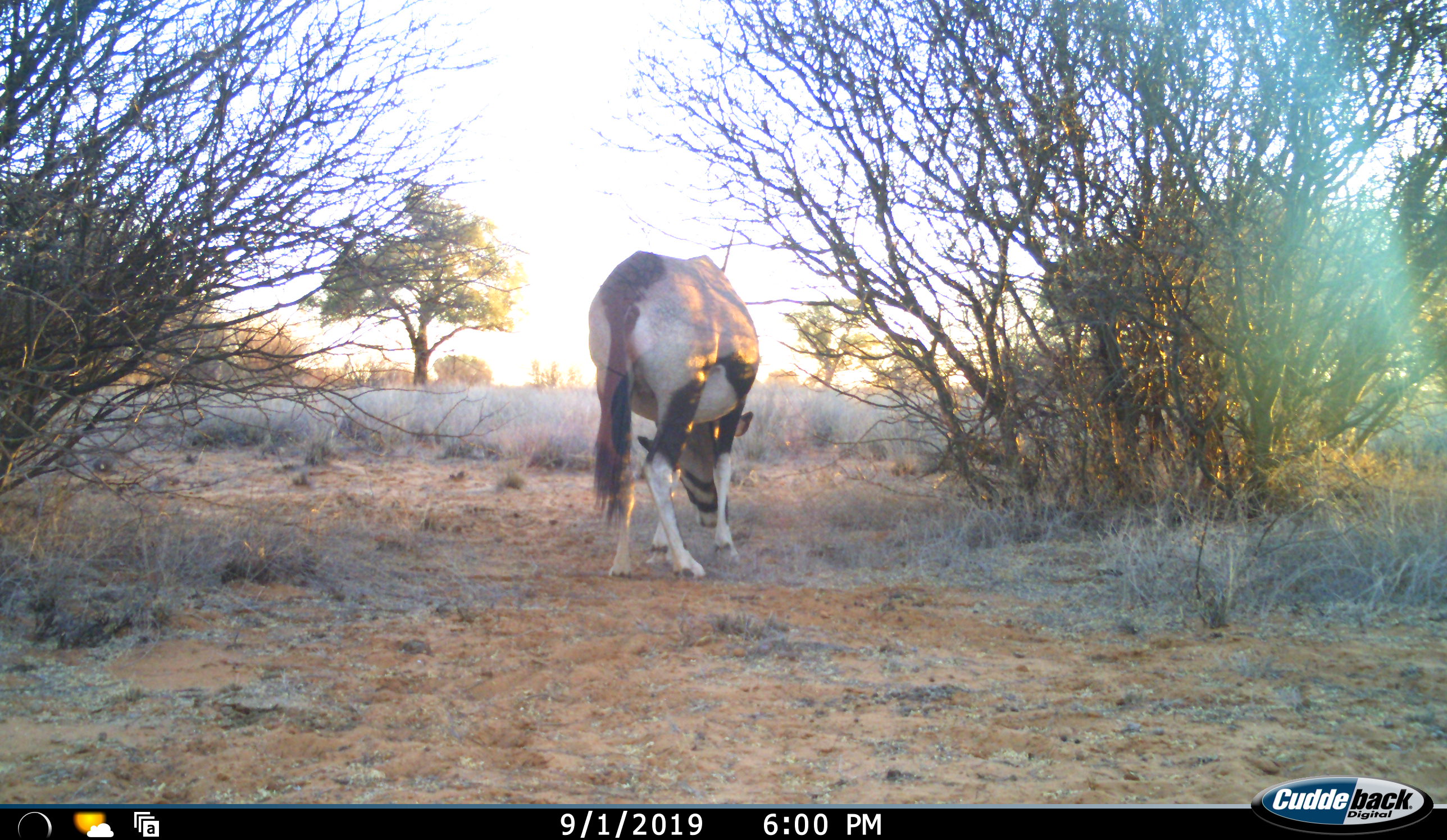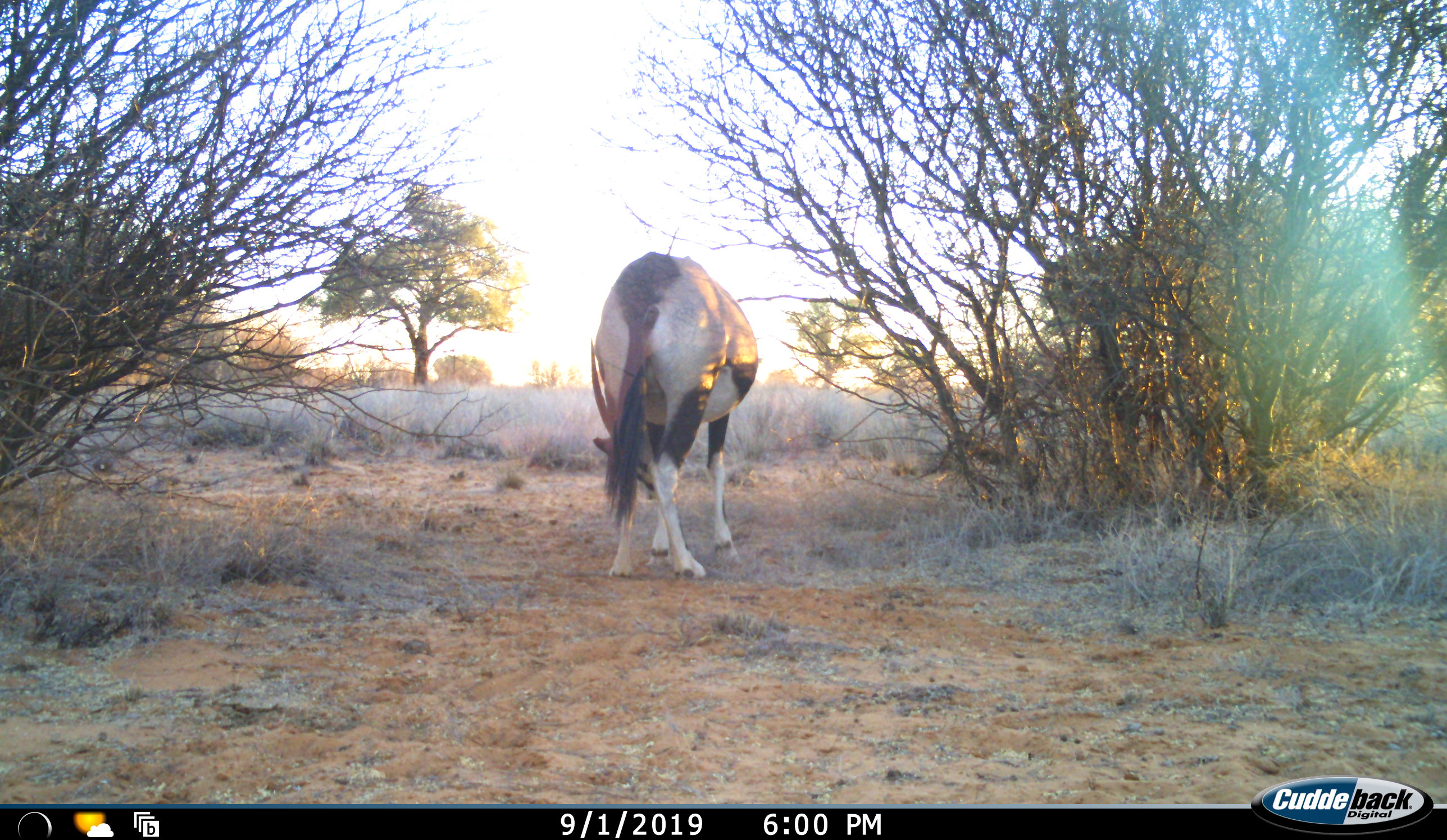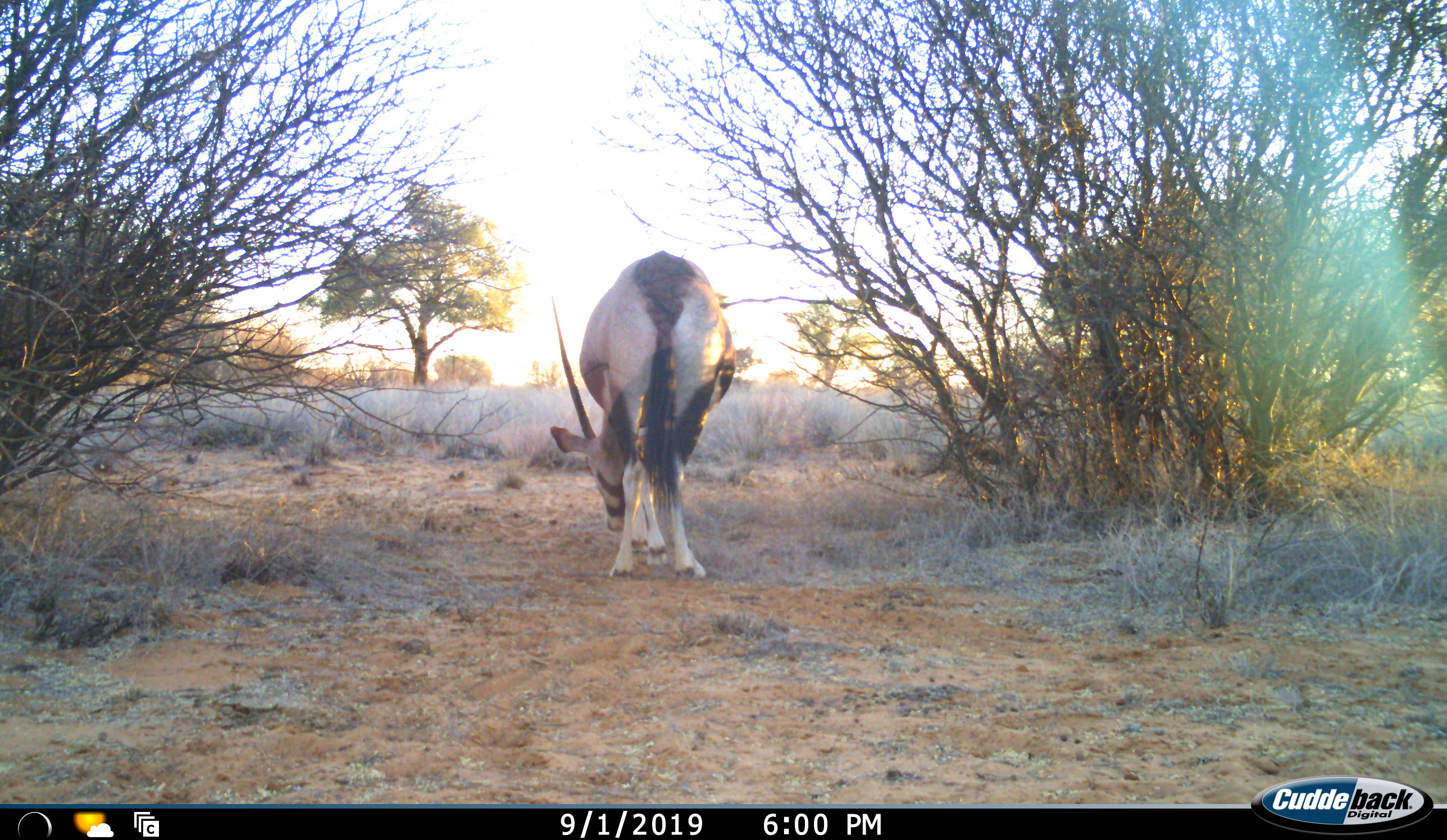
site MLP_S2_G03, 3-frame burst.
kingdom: Animalia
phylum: Chordata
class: Mammalia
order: Artiodactyla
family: Bovidae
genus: Oryx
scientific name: Oryx gazella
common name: gemsbok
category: oryx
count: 1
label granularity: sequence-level